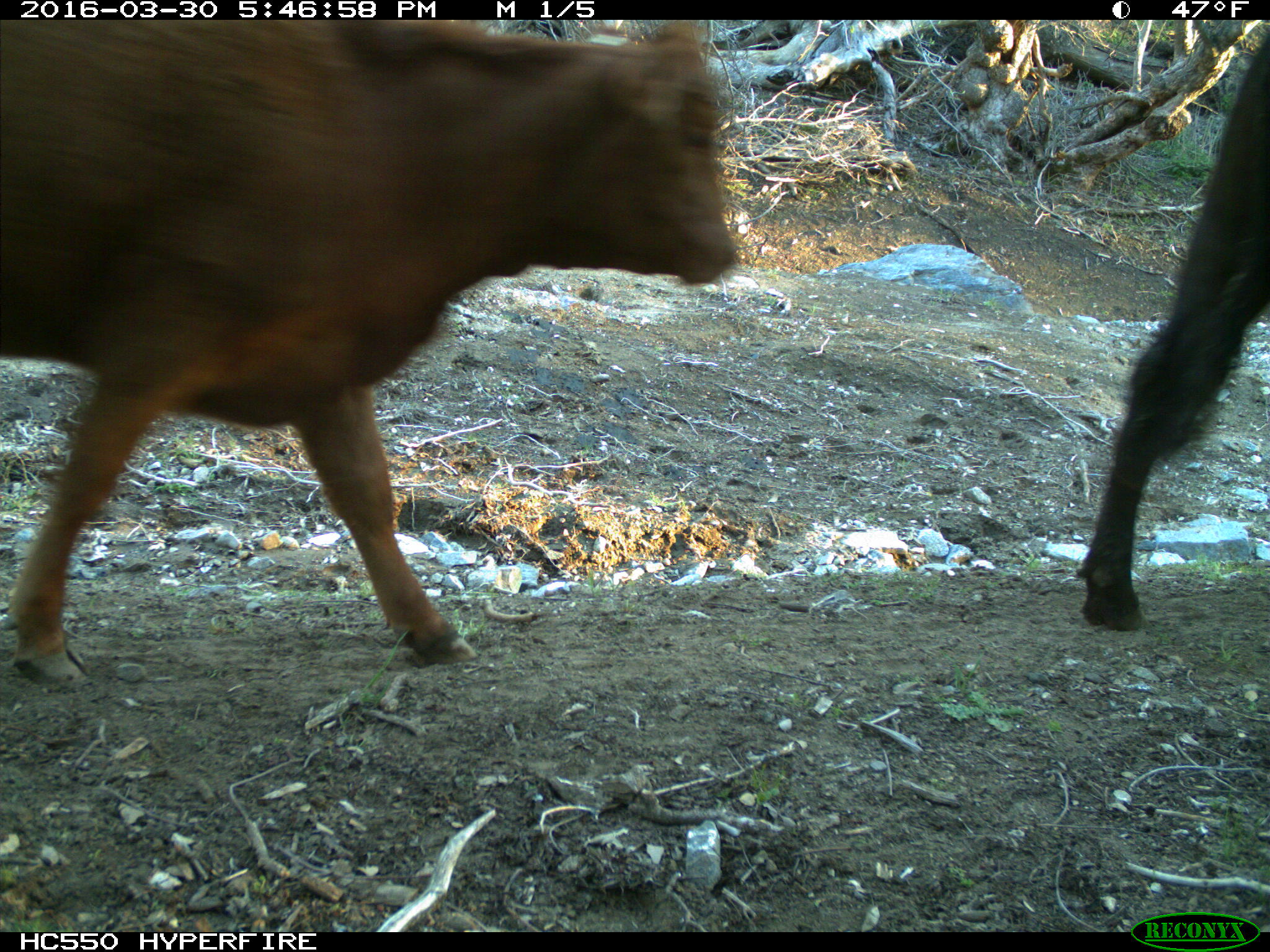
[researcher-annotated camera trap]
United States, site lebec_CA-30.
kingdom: Animalia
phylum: Chordata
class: Mammalia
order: Artiodactyla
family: Bovidae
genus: Bos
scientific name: Bos taurus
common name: domestic cow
Bos taurus (domestic cow).